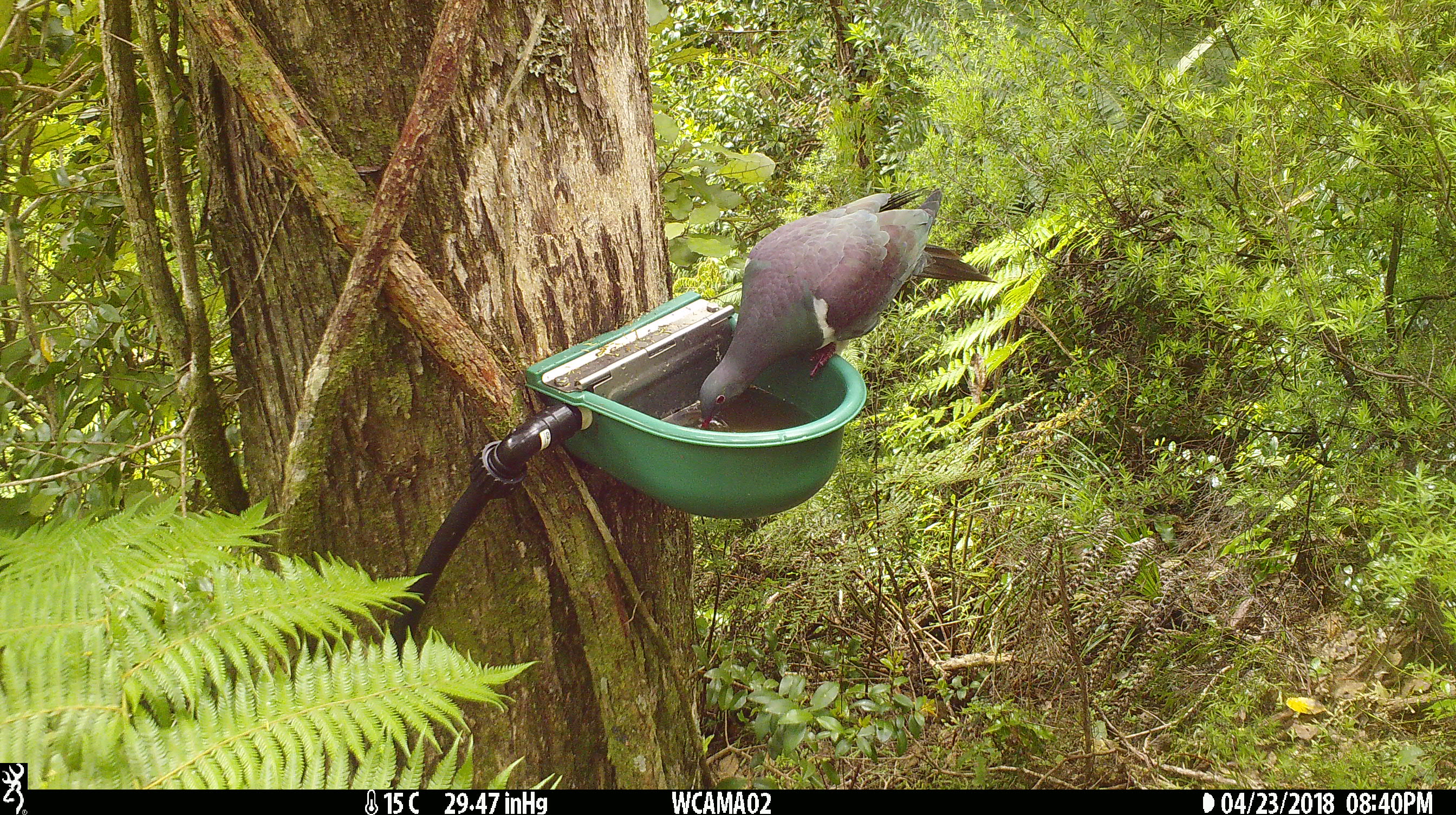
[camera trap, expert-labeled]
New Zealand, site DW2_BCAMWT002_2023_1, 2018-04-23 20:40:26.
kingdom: Animalia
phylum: Chordata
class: Aves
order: Columbiformes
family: Columbidae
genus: Hemiphaga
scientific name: Hemiphaga novaeseelandiae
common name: new zealand pigeon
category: kereru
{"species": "kereru (new zealand pigeon) (Hemiphaga novaeseelandiae)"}